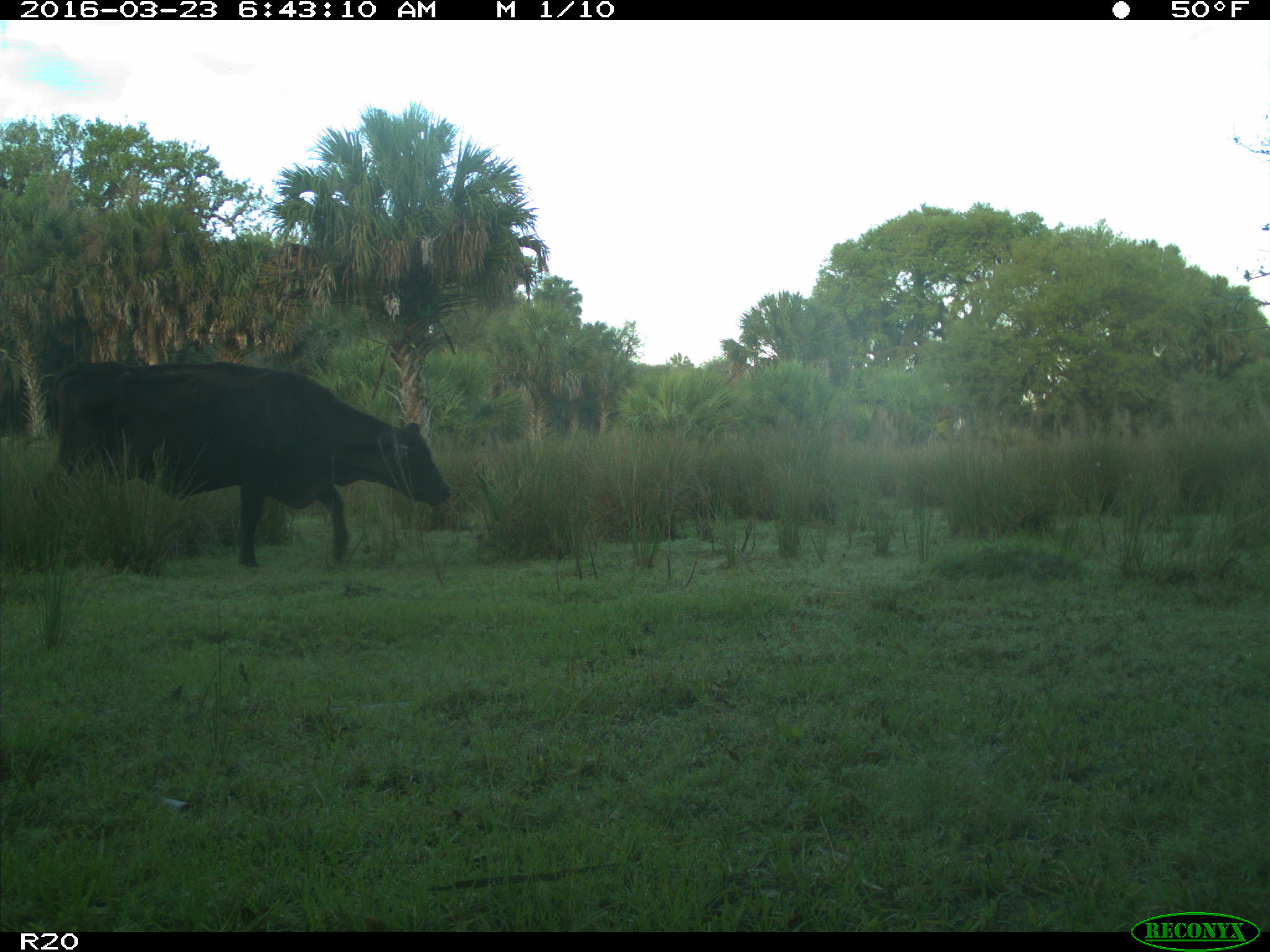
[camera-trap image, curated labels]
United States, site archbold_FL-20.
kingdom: Animalia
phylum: Chordata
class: Mammalia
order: Artiodactyla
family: Bovidae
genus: Bos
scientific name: Bos taurus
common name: domestic cow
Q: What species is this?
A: Bos taurus (domestic cow).